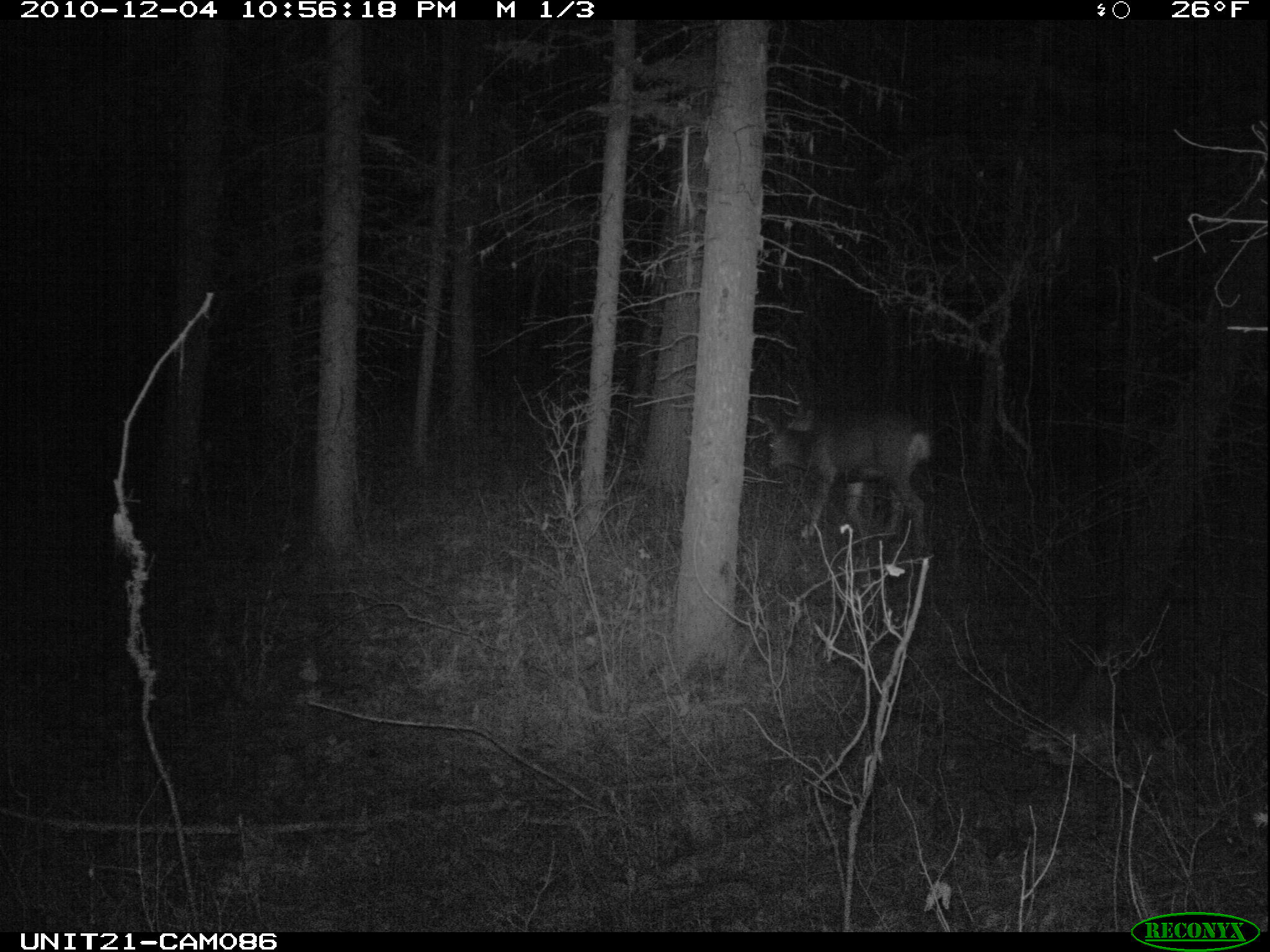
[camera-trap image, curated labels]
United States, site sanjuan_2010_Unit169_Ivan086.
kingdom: Animalia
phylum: Chordata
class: Mammalia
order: Artiodactyla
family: Cervidae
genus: Odocoileus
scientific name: Odocoileus hemionus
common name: mule deer